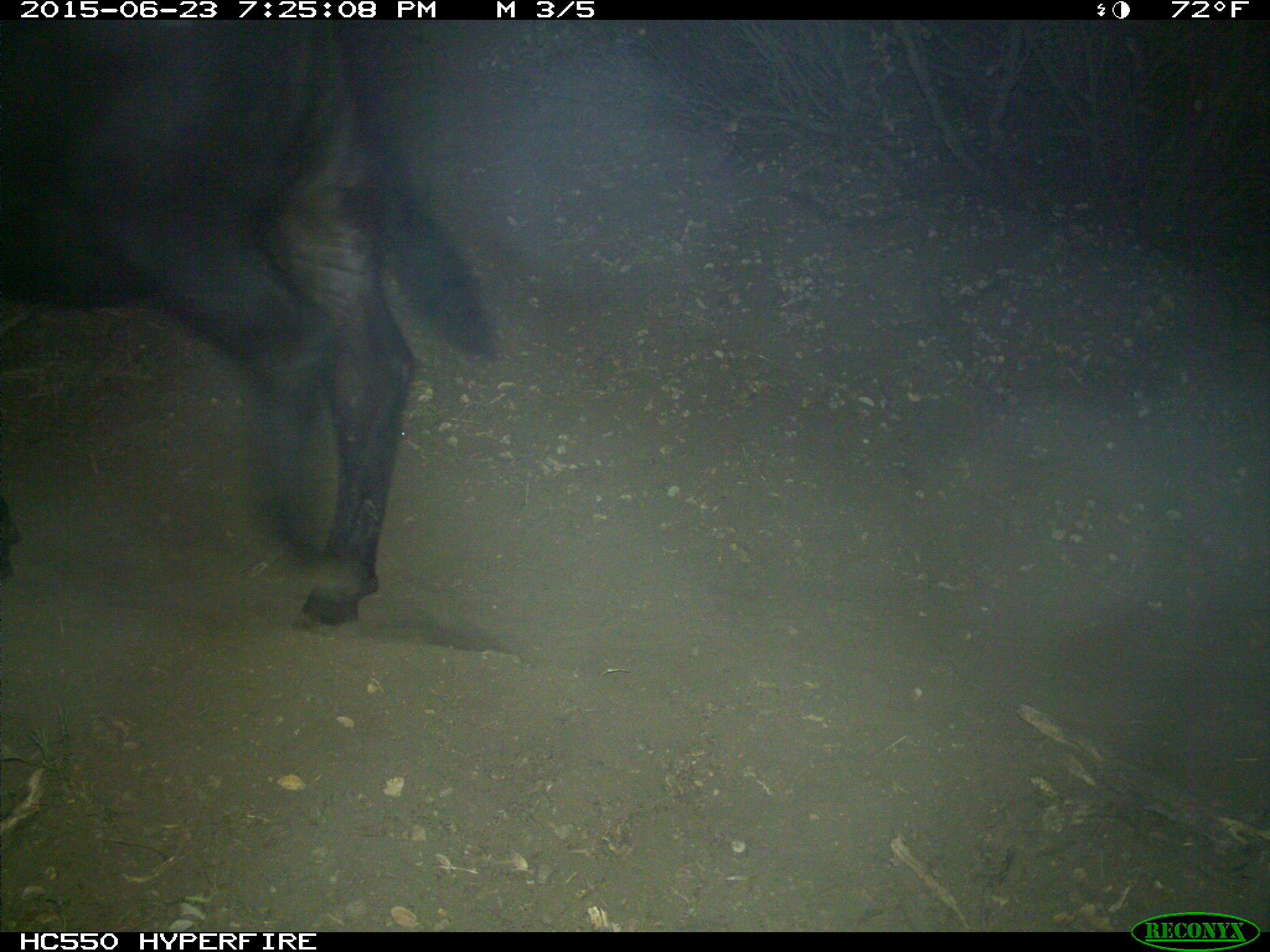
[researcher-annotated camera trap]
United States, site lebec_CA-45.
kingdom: Animalia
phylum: Chordata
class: Mammalia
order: Artiodactyla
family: Bovidae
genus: Bos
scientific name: Bos taurus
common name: domestic cow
Bos taurus (domestic cow).